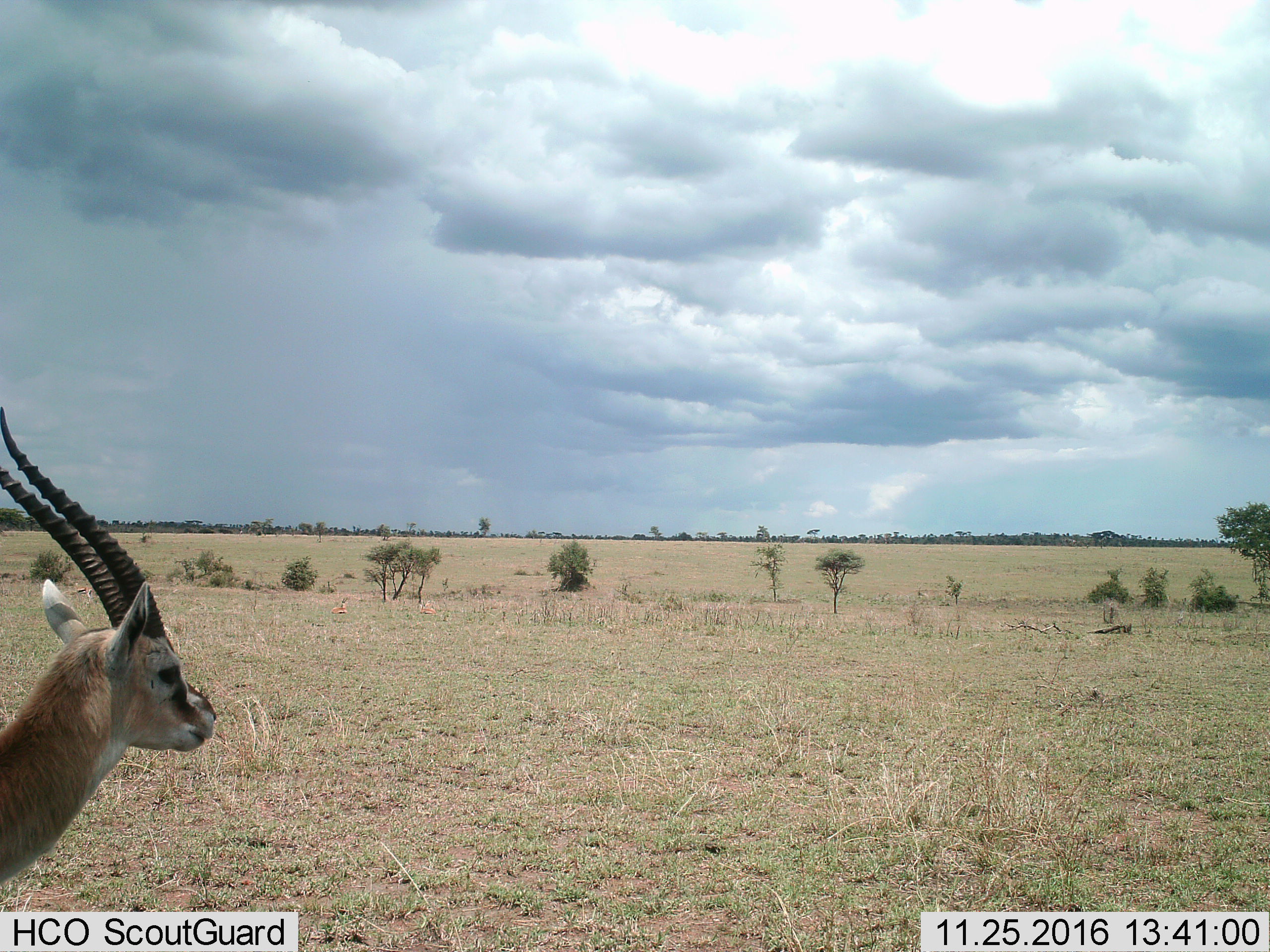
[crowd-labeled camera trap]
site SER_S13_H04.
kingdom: Animalia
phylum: Chordata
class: Mammalia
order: Artiodactyla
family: Bovidae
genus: Eudorcas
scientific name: Eudorcas thomsonii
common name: thomson's gazelle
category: gazellethomsons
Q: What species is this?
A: Gazellethomsons (thomson's gazelle) (Eudorcas thomsonii).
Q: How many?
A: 1.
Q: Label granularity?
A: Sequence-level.